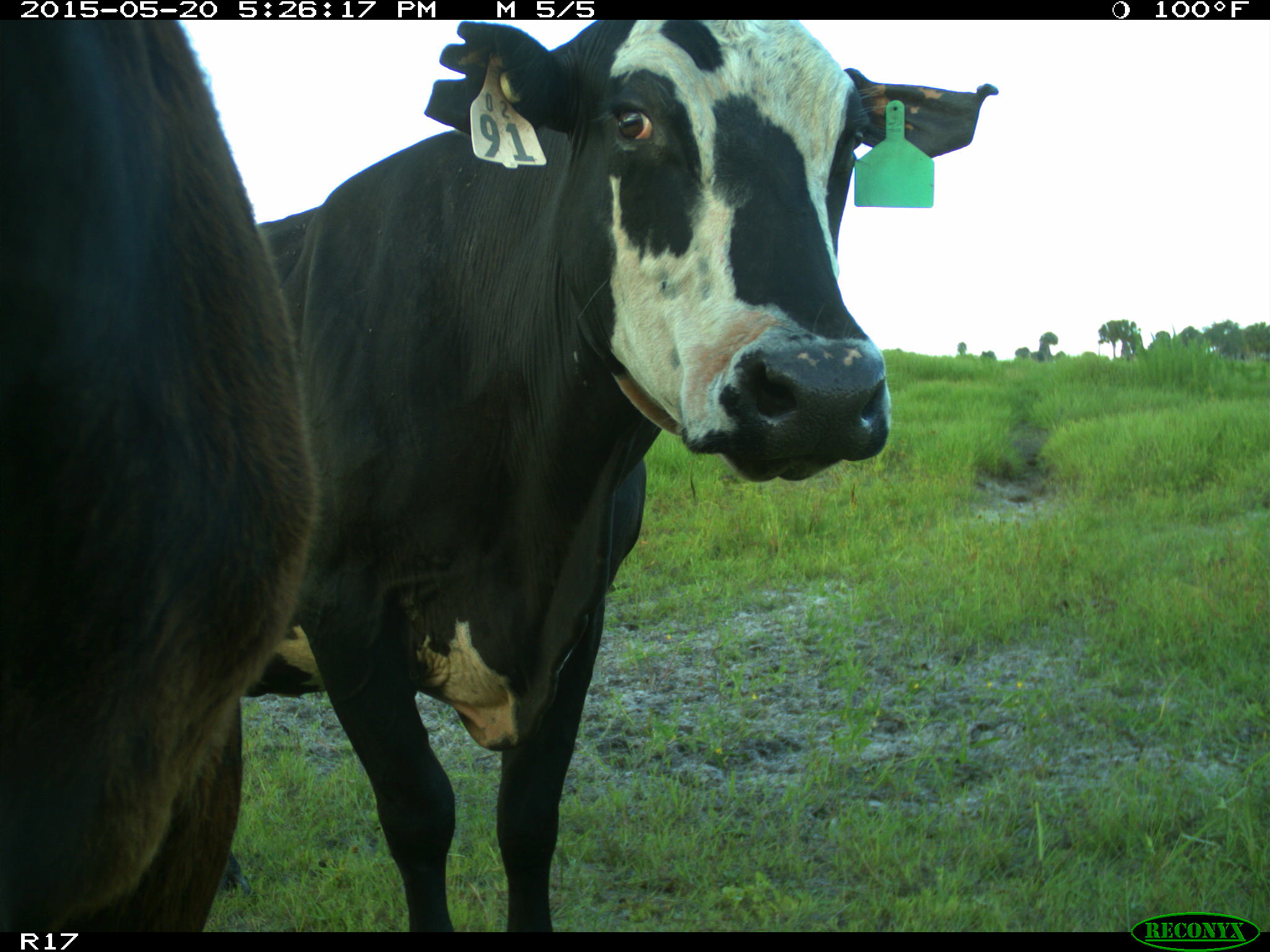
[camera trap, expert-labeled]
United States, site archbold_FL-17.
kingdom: Animalia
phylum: Chordata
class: Mammalia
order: Artiodactyla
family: Bovidae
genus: Bos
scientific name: Bos taurus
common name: domestic cow